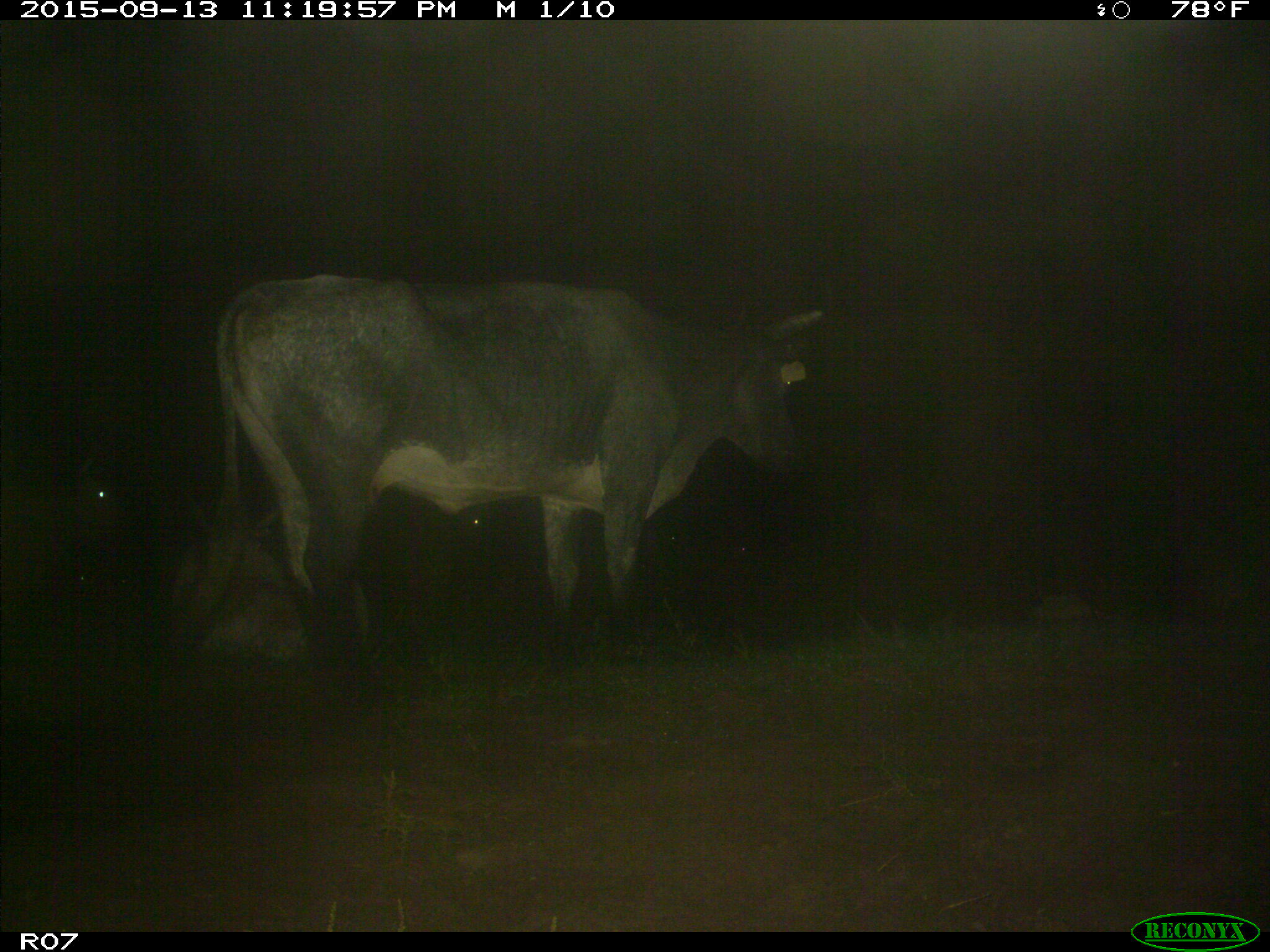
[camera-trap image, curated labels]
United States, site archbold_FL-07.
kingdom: Animalia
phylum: Chordata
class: Mammalia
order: Artiodactyla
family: Bovidae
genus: Bos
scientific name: Bos taurus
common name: domestic cow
Bos taurus (domestic cow).